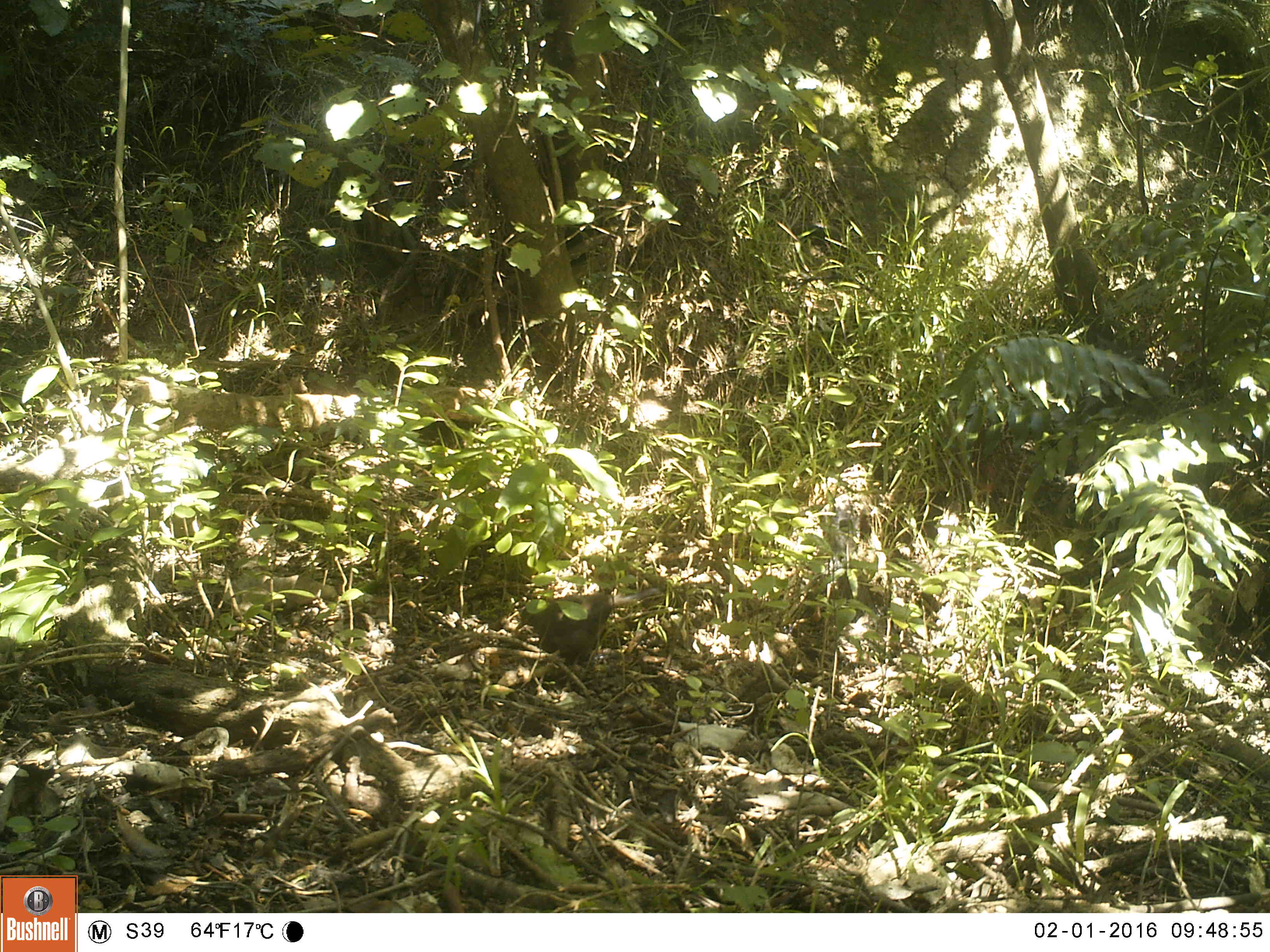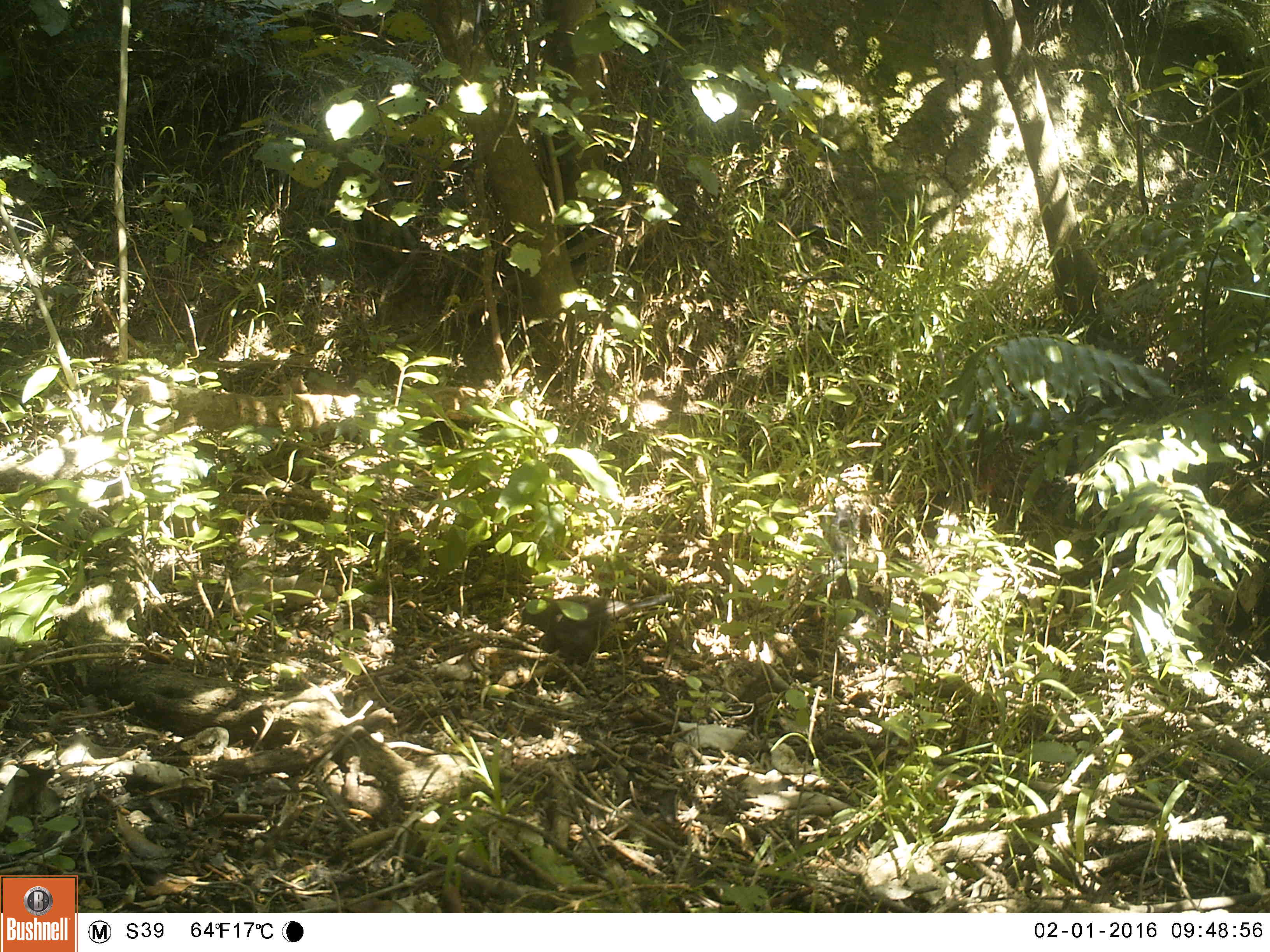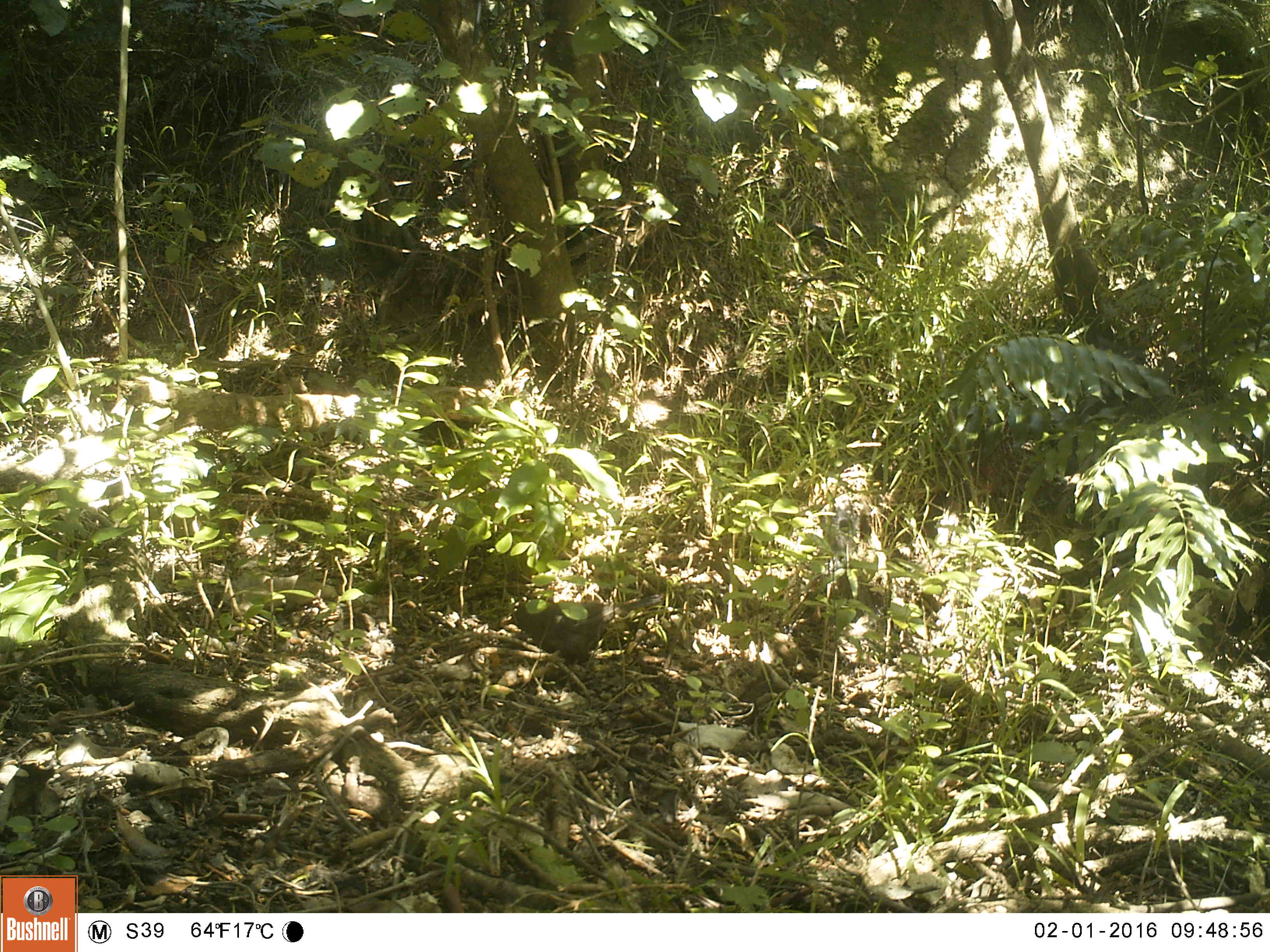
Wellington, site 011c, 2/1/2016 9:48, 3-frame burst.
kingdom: Animalia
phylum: Chordata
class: Aves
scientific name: Aves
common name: bird